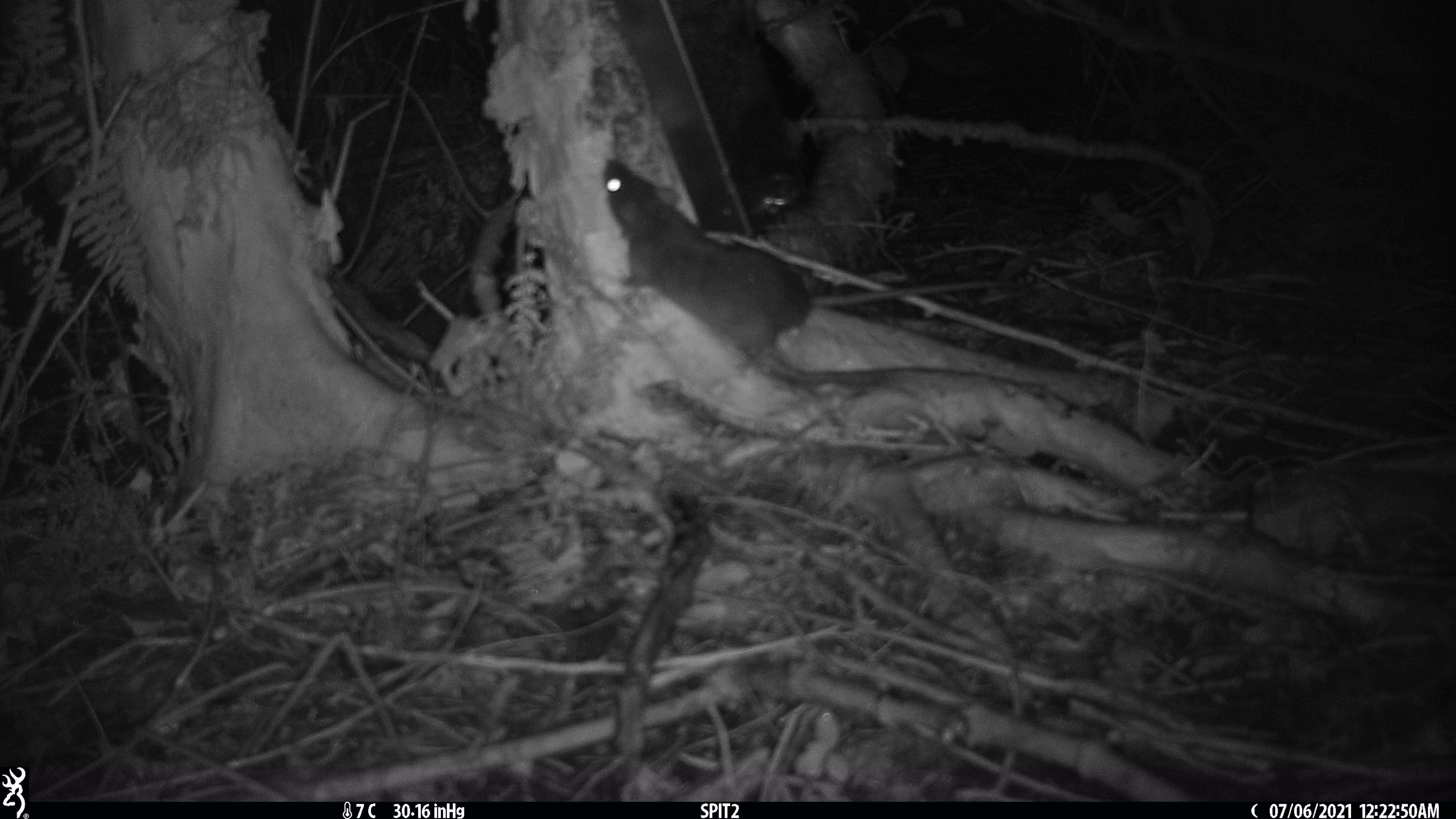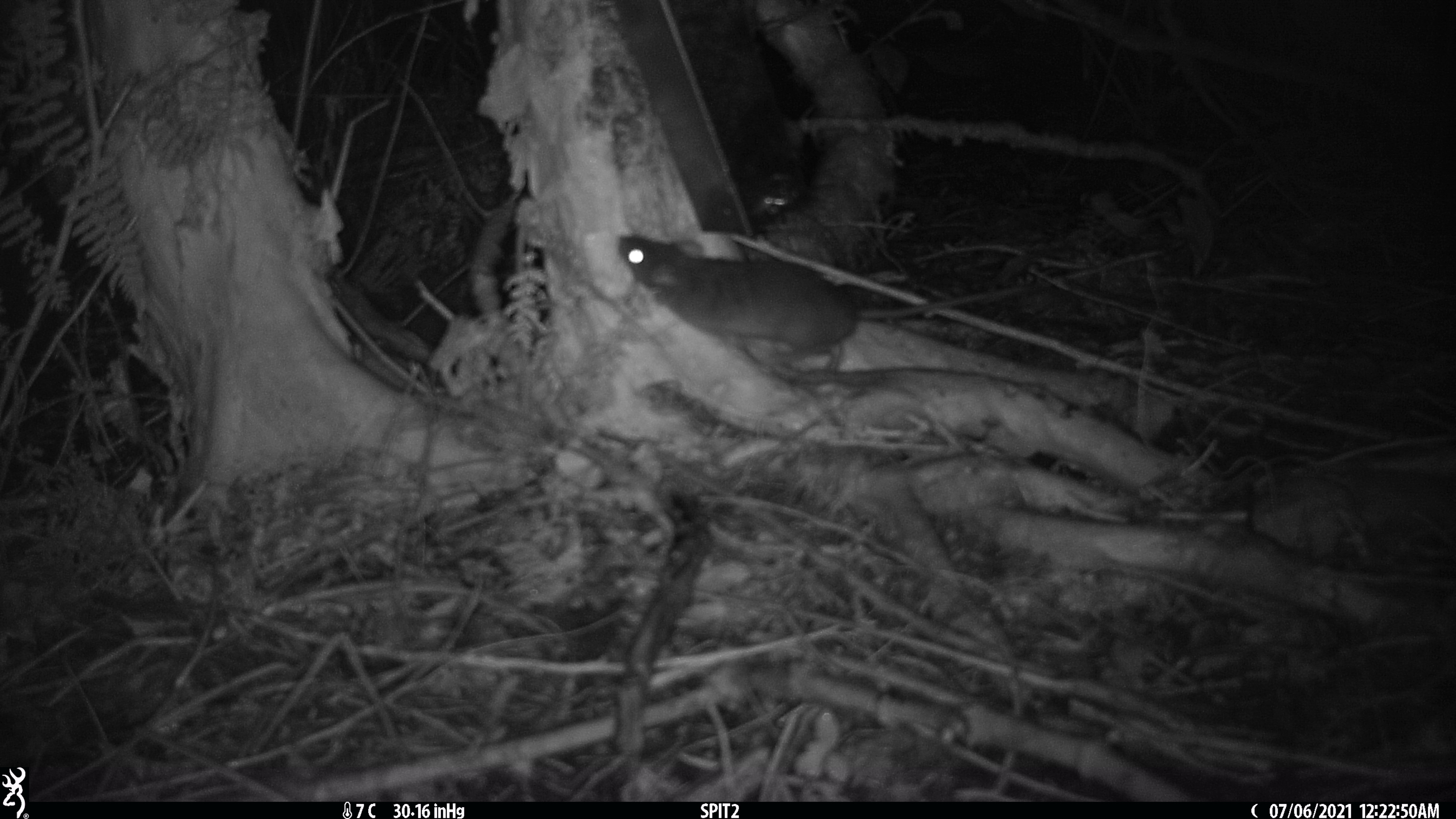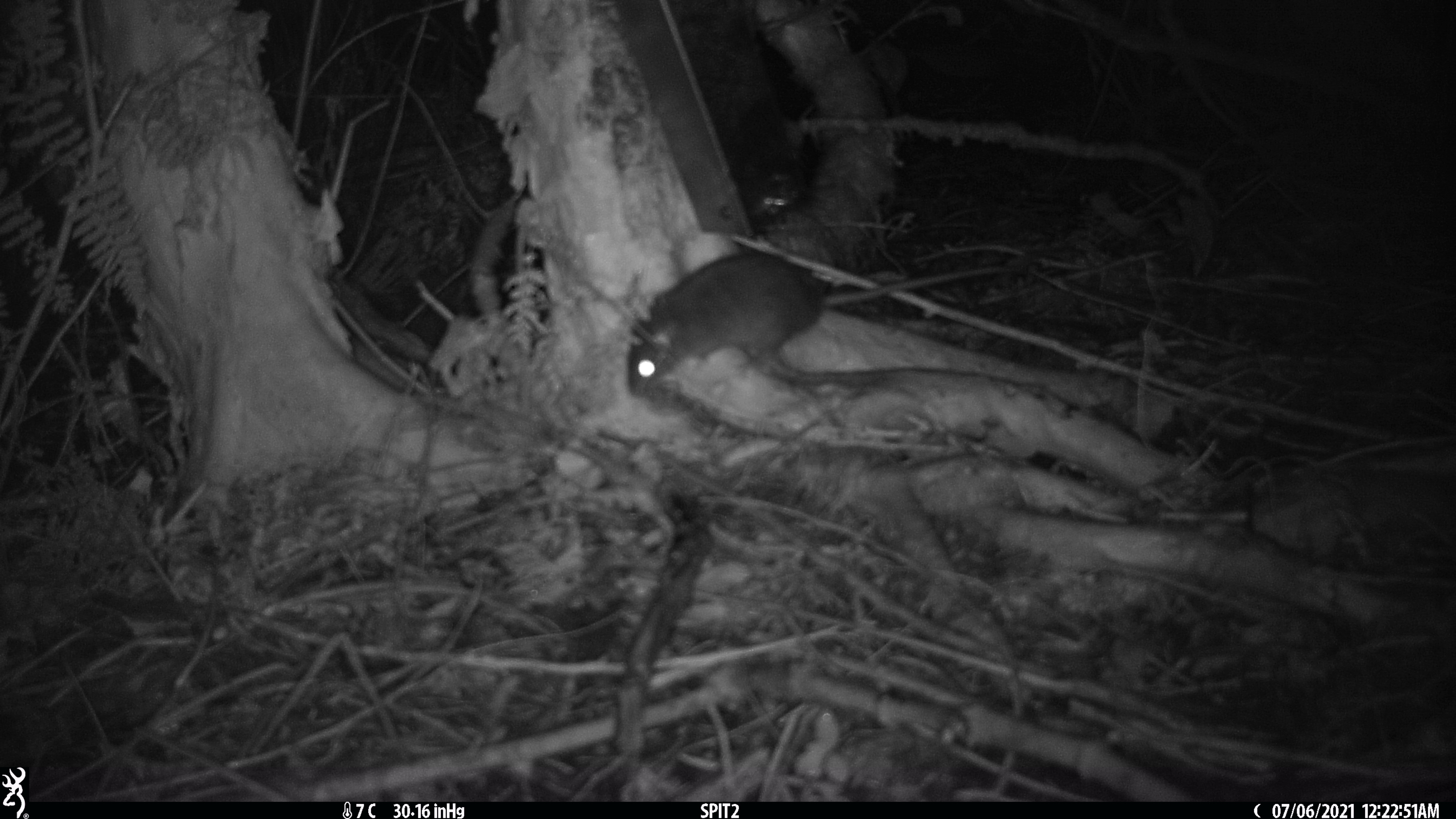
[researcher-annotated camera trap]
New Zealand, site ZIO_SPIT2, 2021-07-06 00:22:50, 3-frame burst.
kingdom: Animalia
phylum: Chordata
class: Mammalia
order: Rodentia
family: Muridae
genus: Rattus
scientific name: Rattus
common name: rat